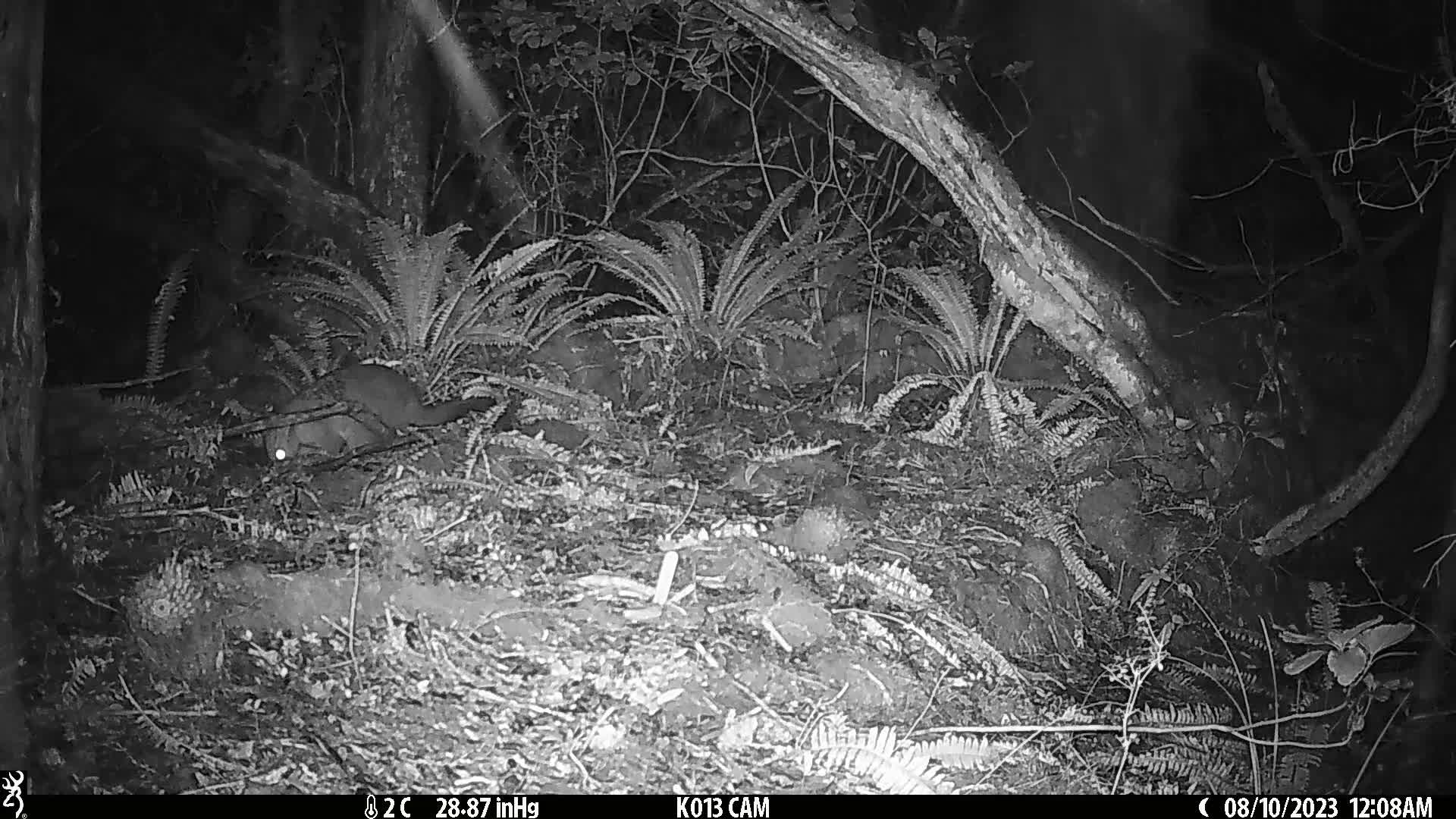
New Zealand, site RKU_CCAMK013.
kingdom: Animalia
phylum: Chordata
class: Mammalia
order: Diprotodontia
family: Phalangeridae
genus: Trichosurus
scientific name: Trichosurus vulpecula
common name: common brushtail possum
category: possum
Possum (common brushtail possum) (Trichosurus vulpecula).